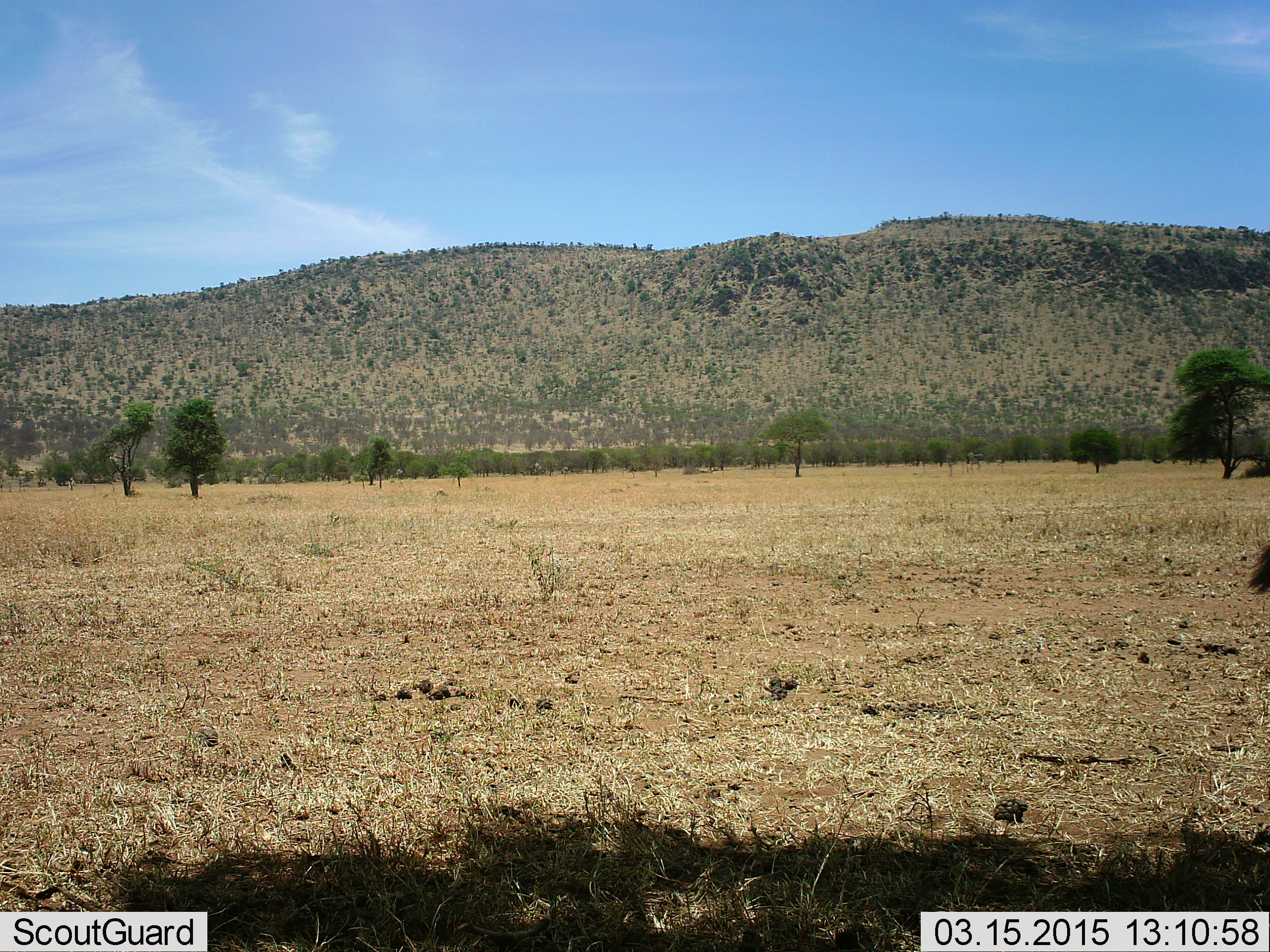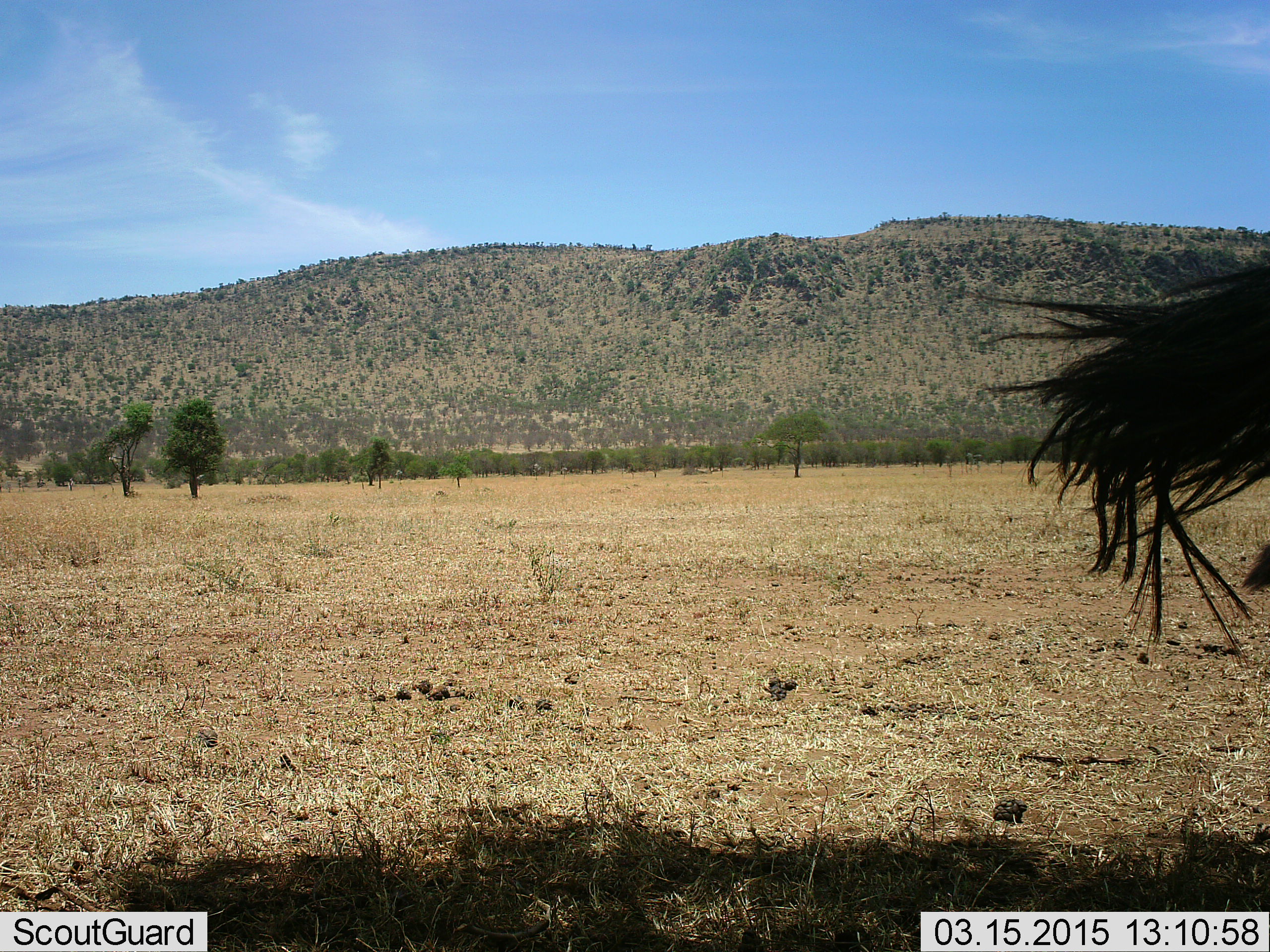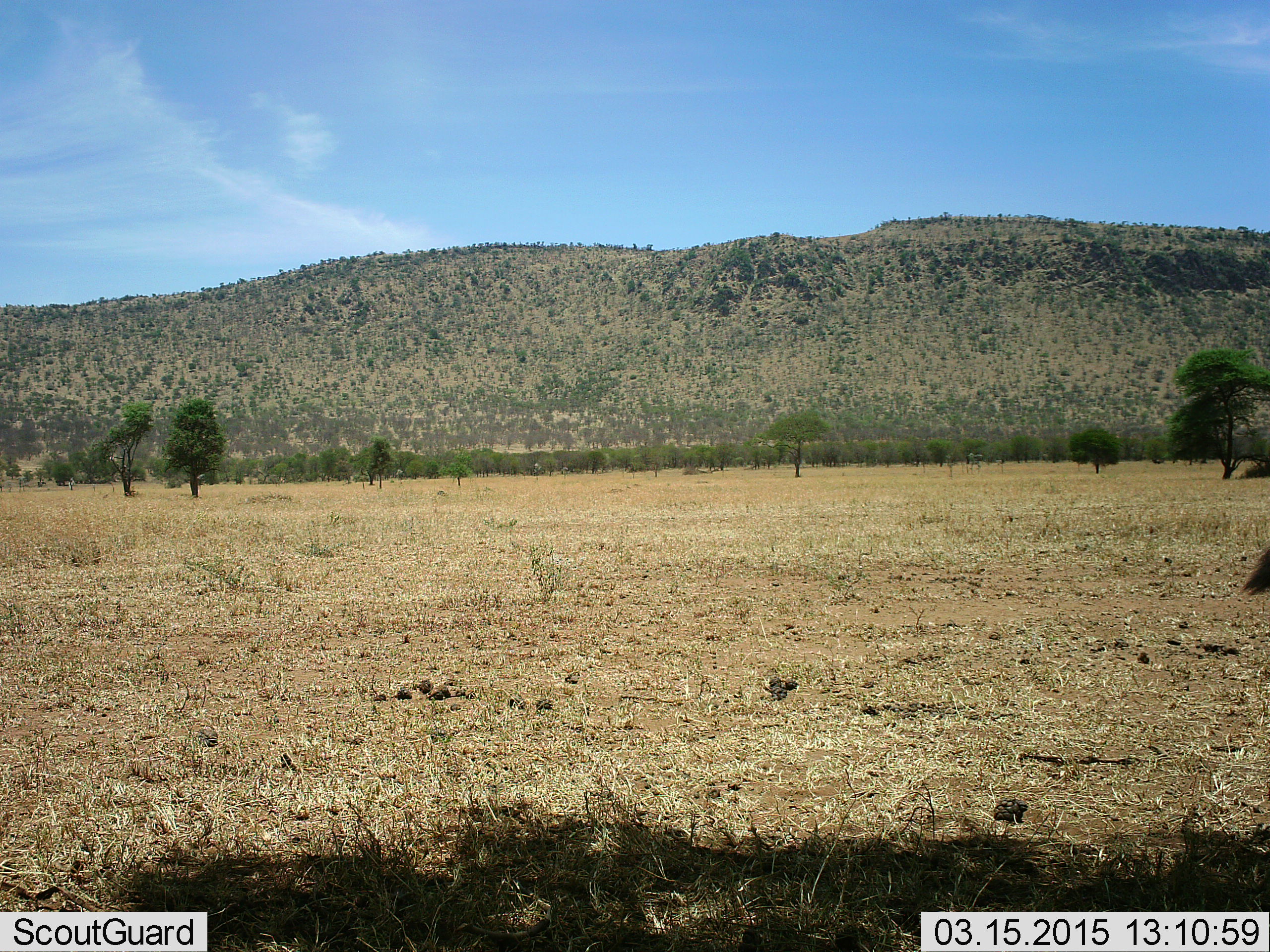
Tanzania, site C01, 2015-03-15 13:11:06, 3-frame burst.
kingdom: Animalia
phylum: Chordata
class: Mammalia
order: Artiodactyla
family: Bovidae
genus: Connochaetes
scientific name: Connochaetes taurinus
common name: blue wildebeest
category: wildebeest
Wildebeest (blue wildebeest) (Connochaetes taurinus), count 1. Behavior (volunteer vote fractions): standing 43%, resting 0%, moving 57%, interacting 0%. Young present (vote fraction): 0%. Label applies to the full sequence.